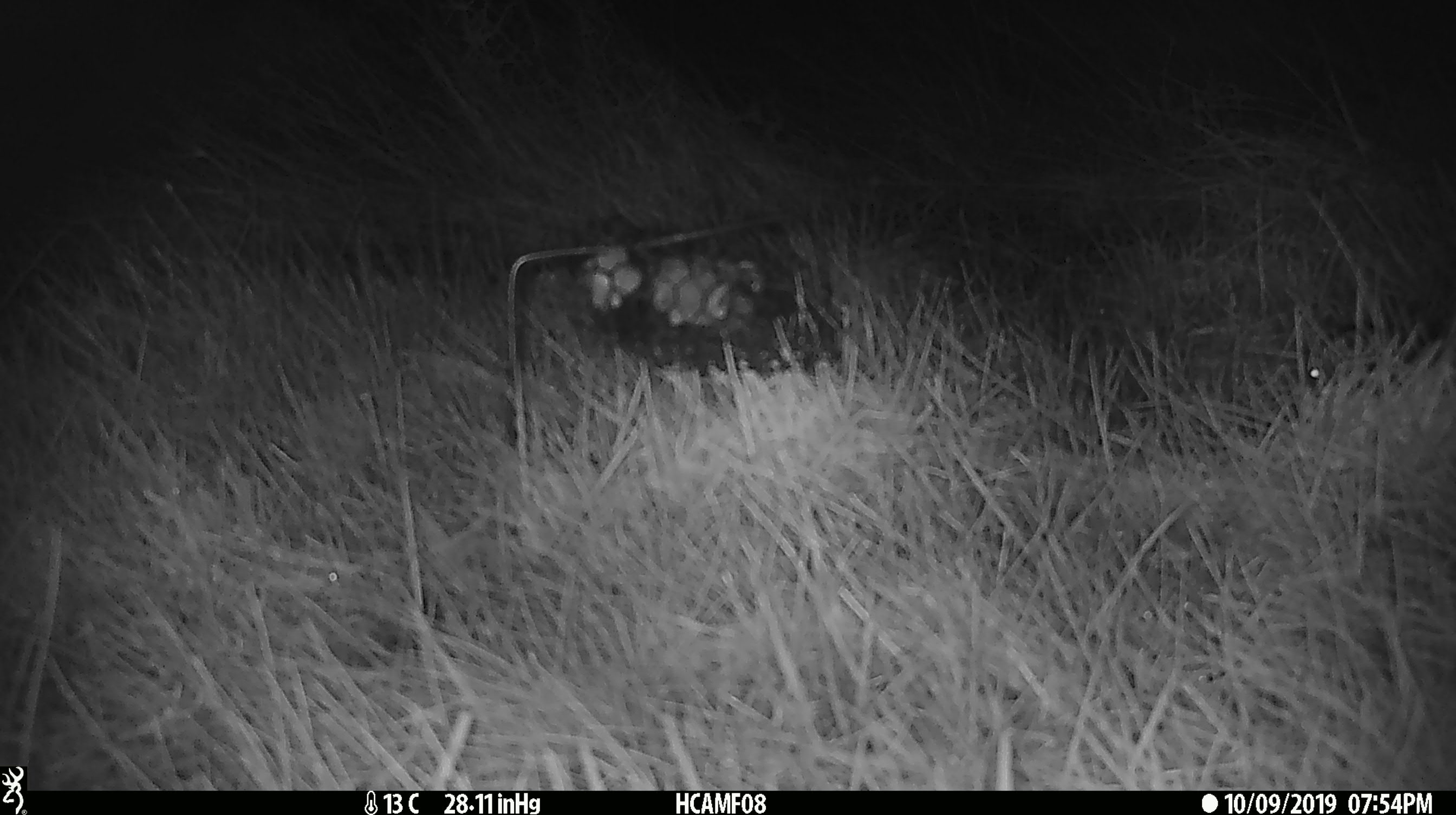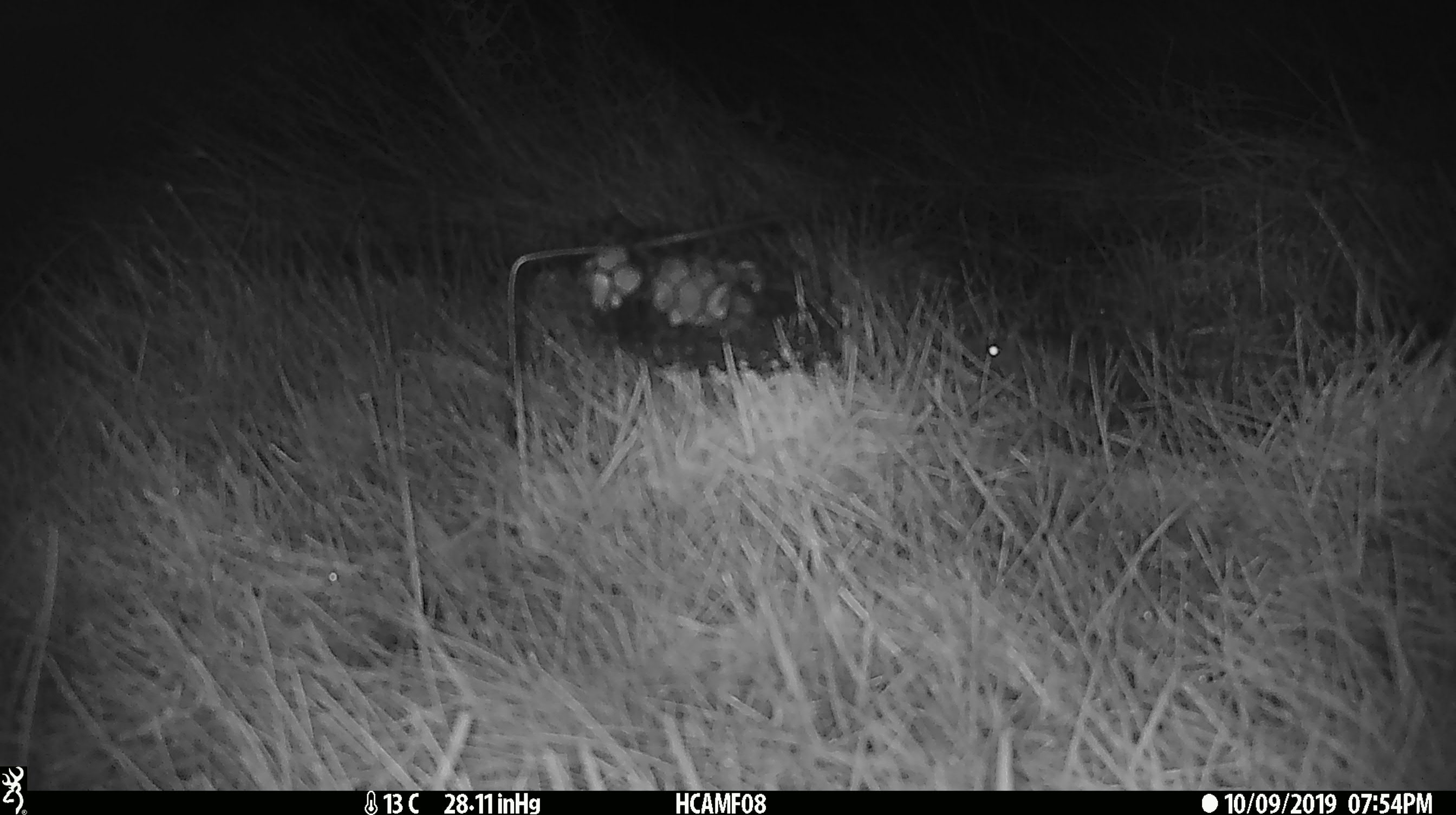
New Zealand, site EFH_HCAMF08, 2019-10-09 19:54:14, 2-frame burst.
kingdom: Animalia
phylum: Chordata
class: Mammalia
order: Rodentia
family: Muridae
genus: Mus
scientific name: Mus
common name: mouse